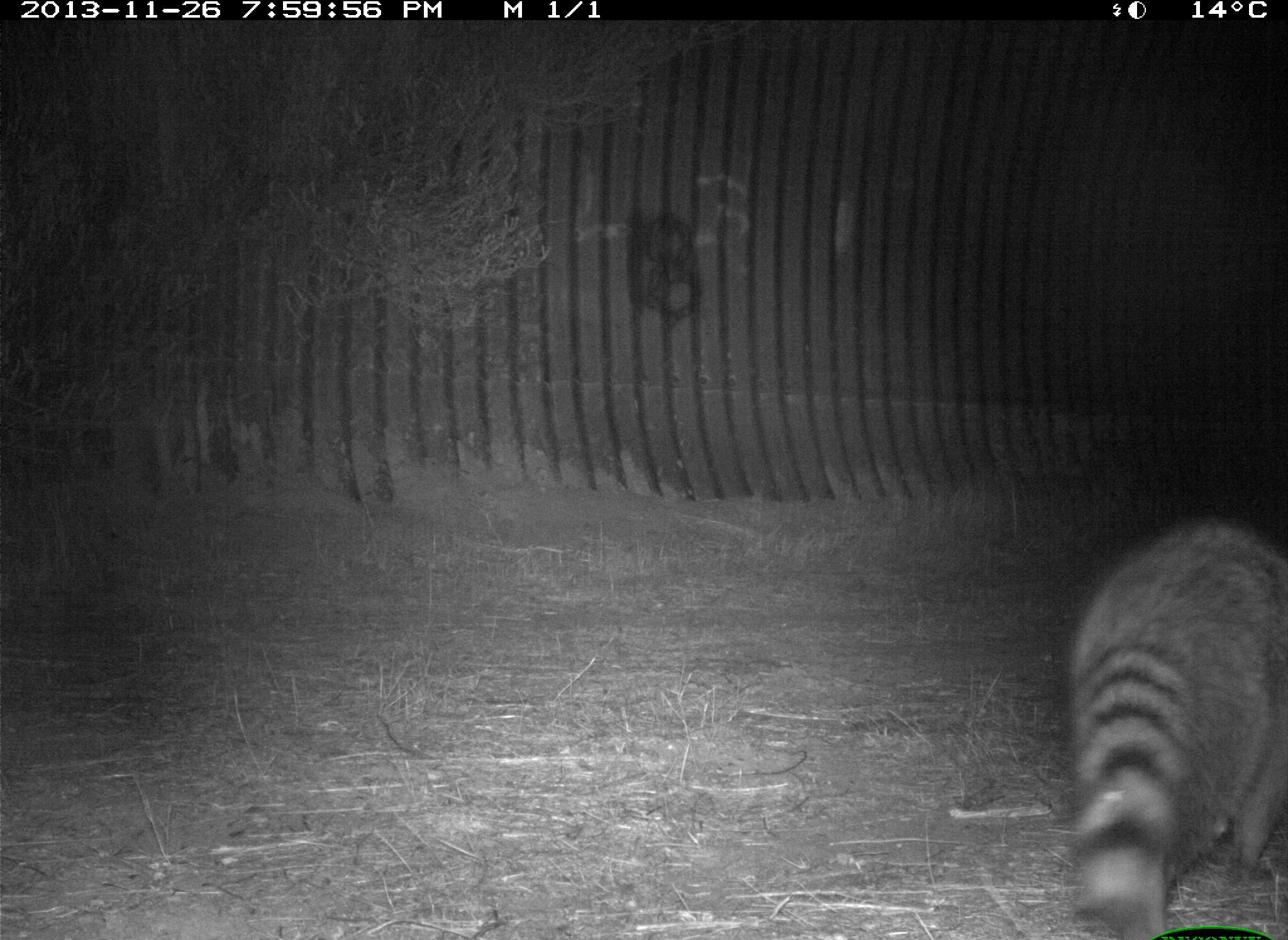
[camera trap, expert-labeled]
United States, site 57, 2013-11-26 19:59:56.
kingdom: Animalia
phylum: Chordata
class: Mammalia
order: Carnivora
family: Procyonidae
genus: Procyon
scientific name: Procyon lotor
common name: raccoon